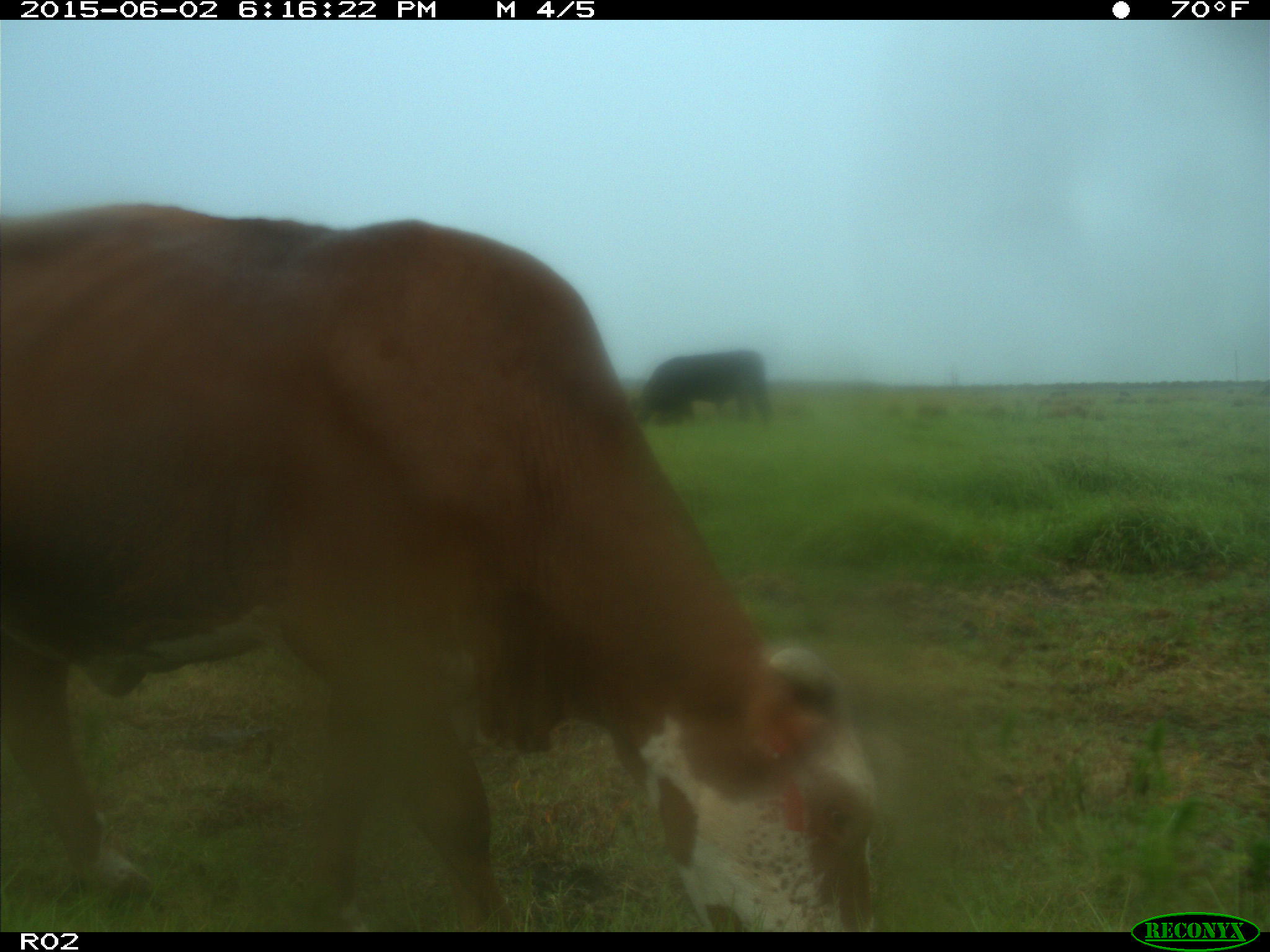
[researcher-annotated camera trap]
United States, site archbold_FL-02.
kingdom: Animalia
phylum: Chordata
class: Mammalia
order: Artiodactyla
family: Bovidae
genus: Bos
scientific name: Bos taurus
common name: domestic cow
Bos taurus (domestic cow).